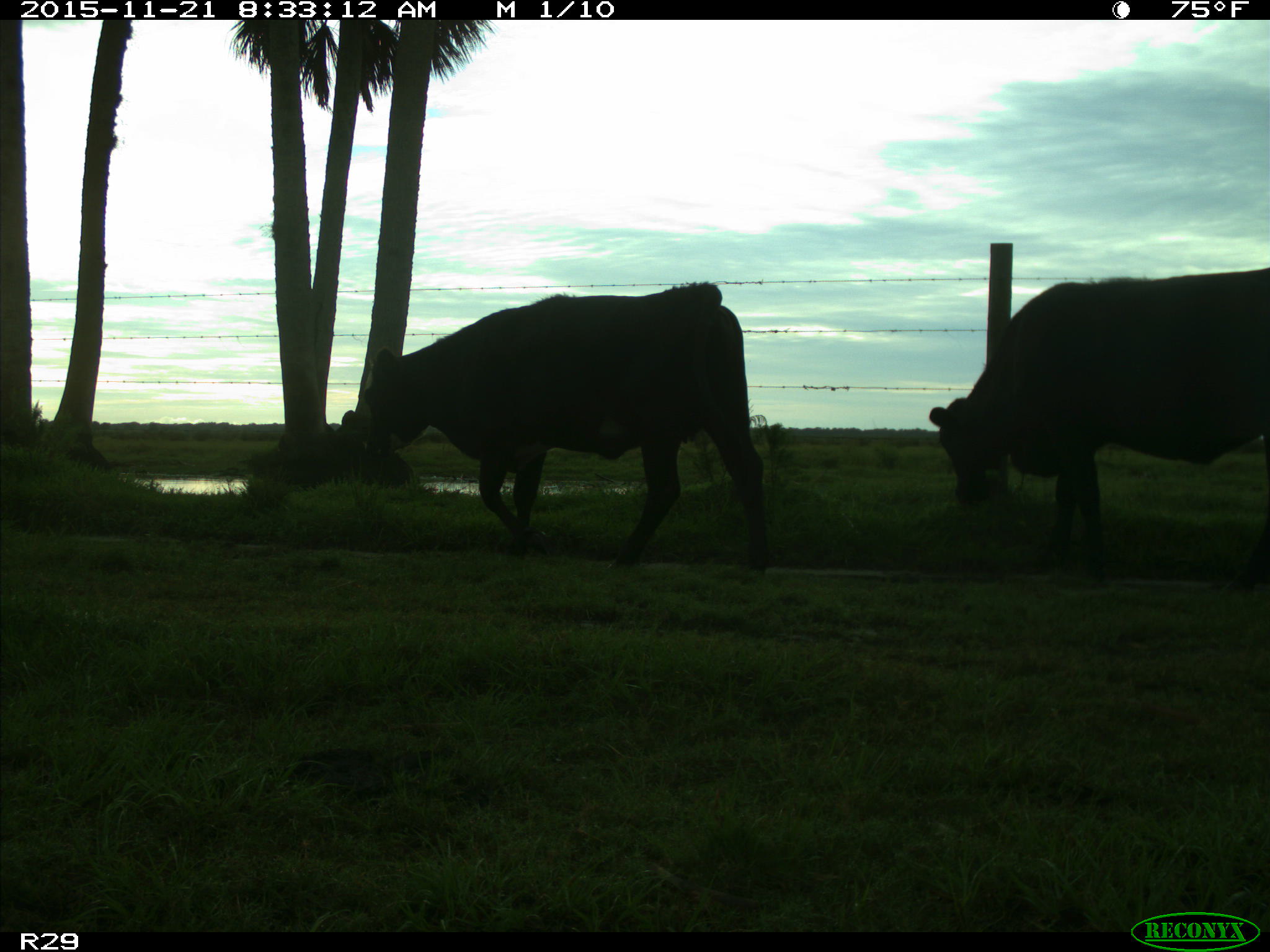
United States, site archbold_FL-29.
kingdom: Animalia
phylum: Chordata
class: Mammalia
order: Artiodactyla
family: Bovidae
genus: Bos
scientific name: Bos taurus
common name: domestic cow